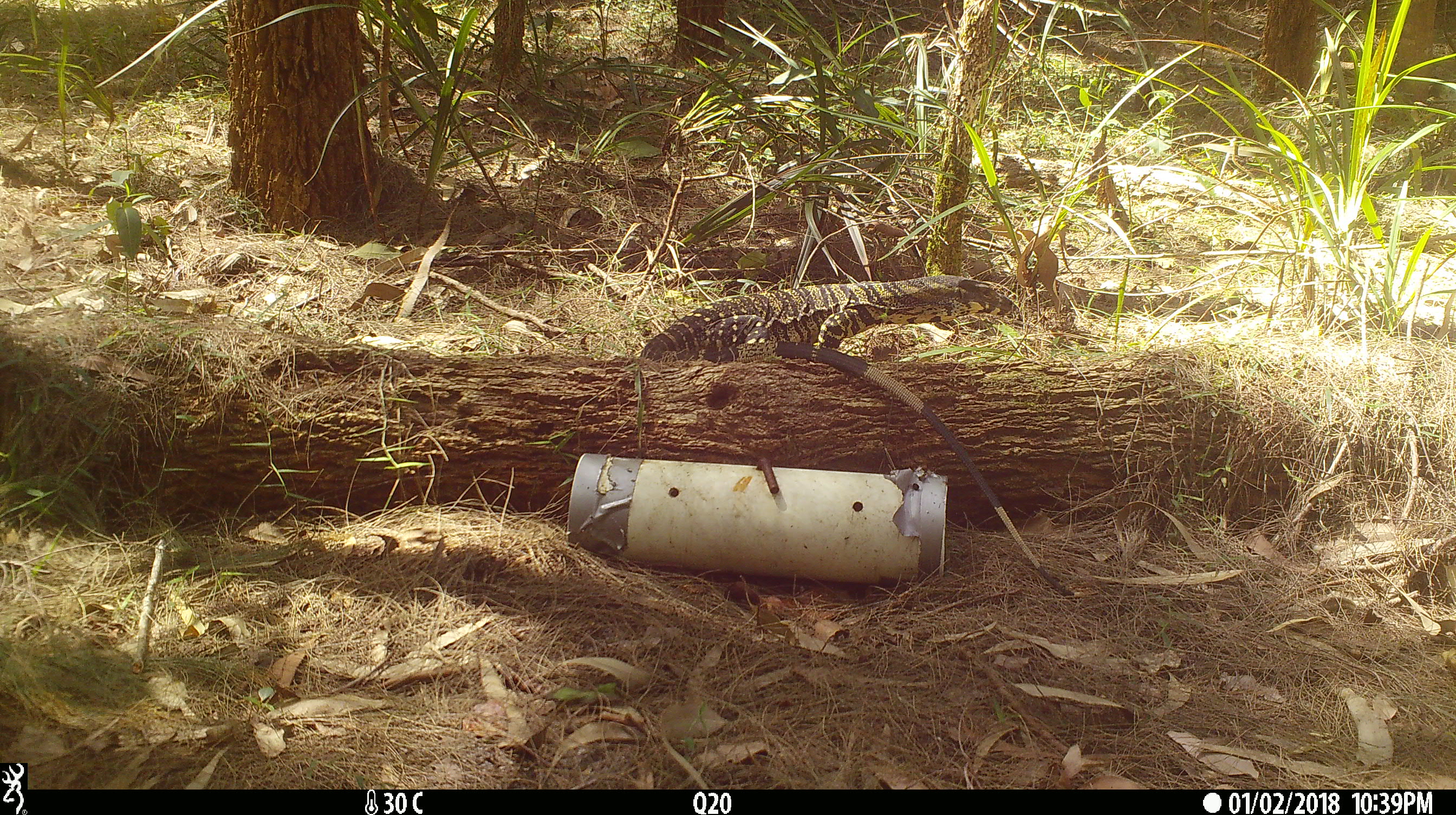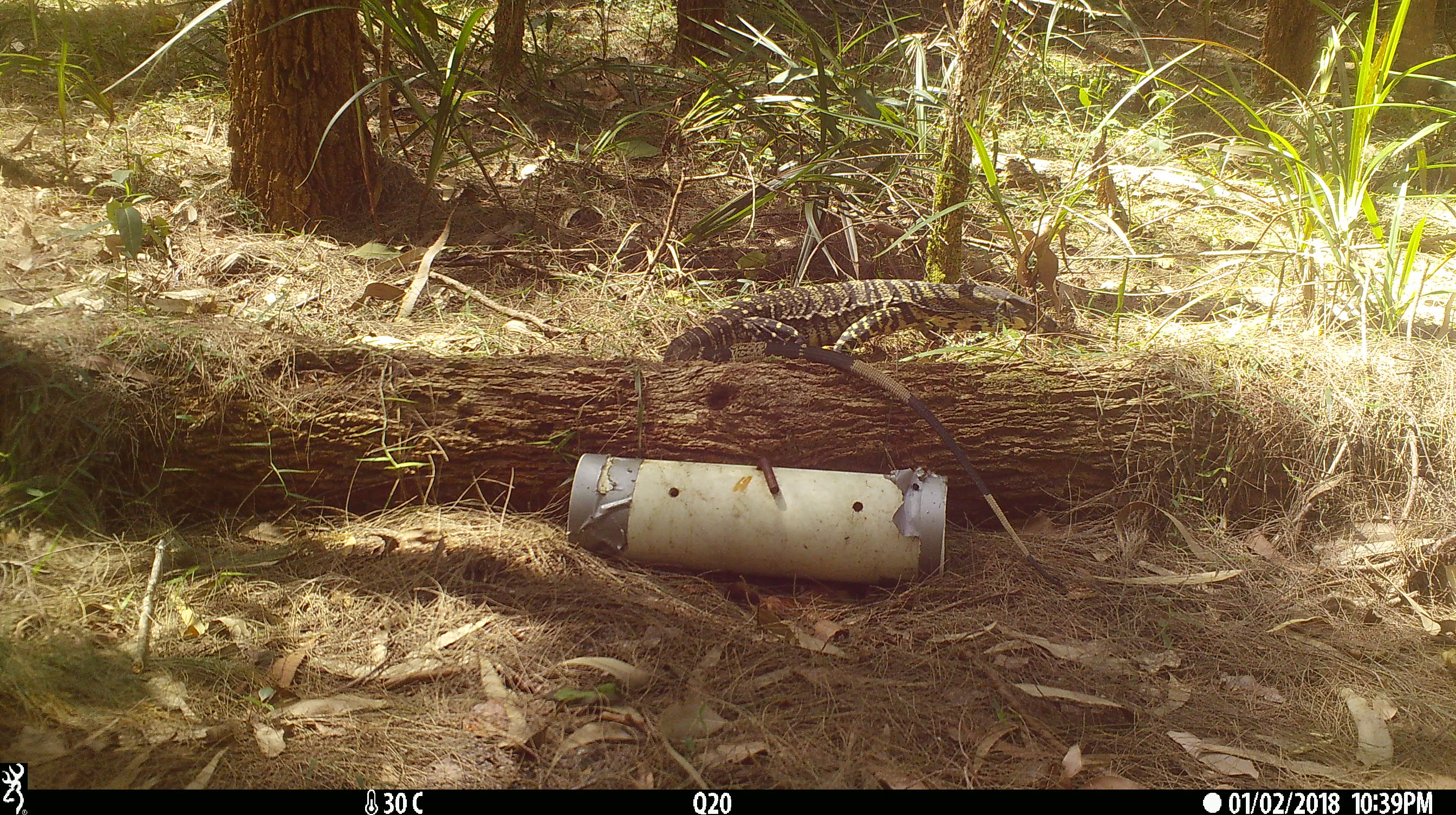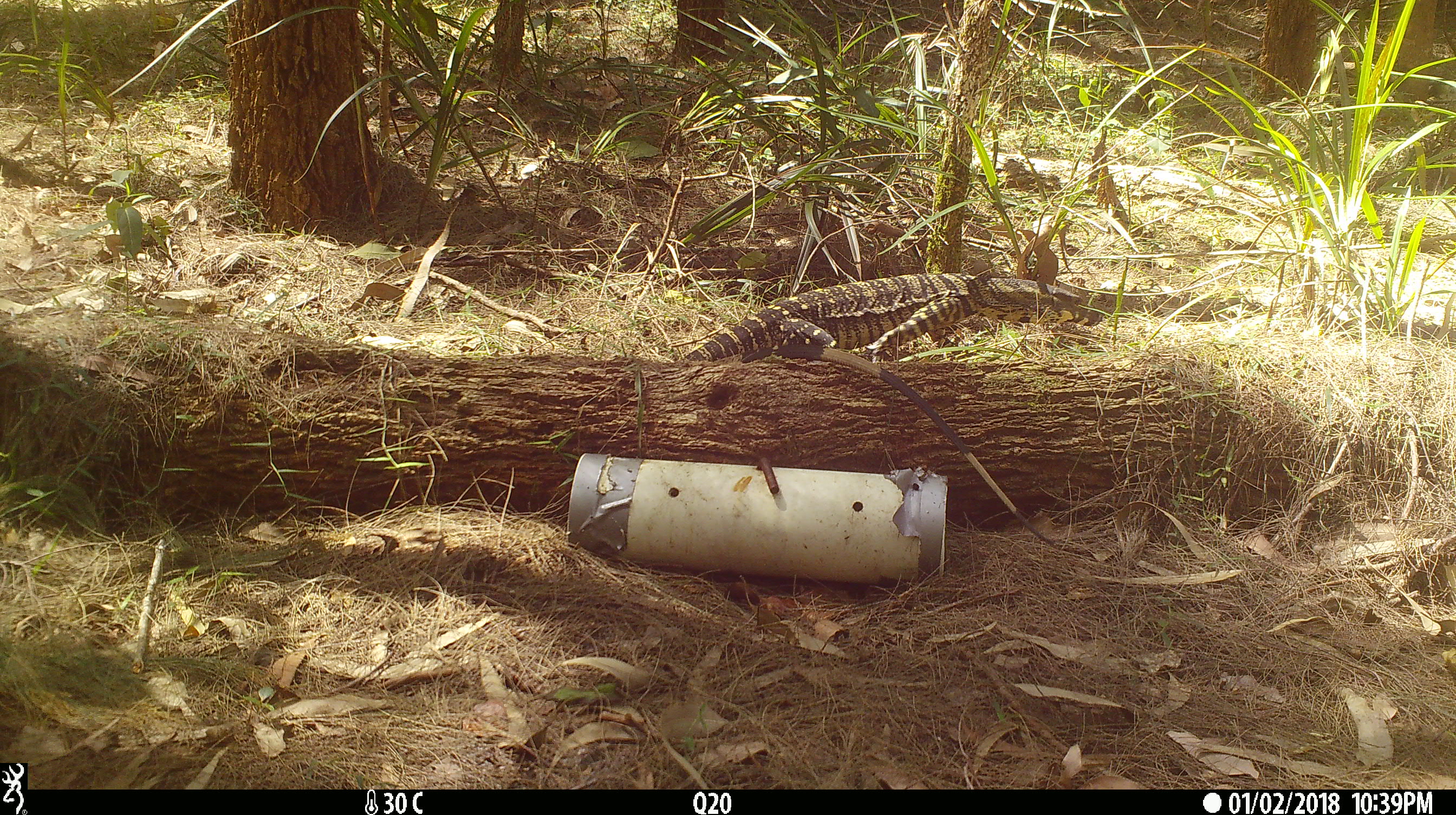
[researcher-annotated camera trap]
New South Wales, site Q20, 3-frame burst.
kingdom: Animalia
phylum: Chordata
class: Reptilia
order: Squamata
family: Varanidae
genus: Varanus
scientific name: Varanus varius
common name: lace monitor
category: goanna